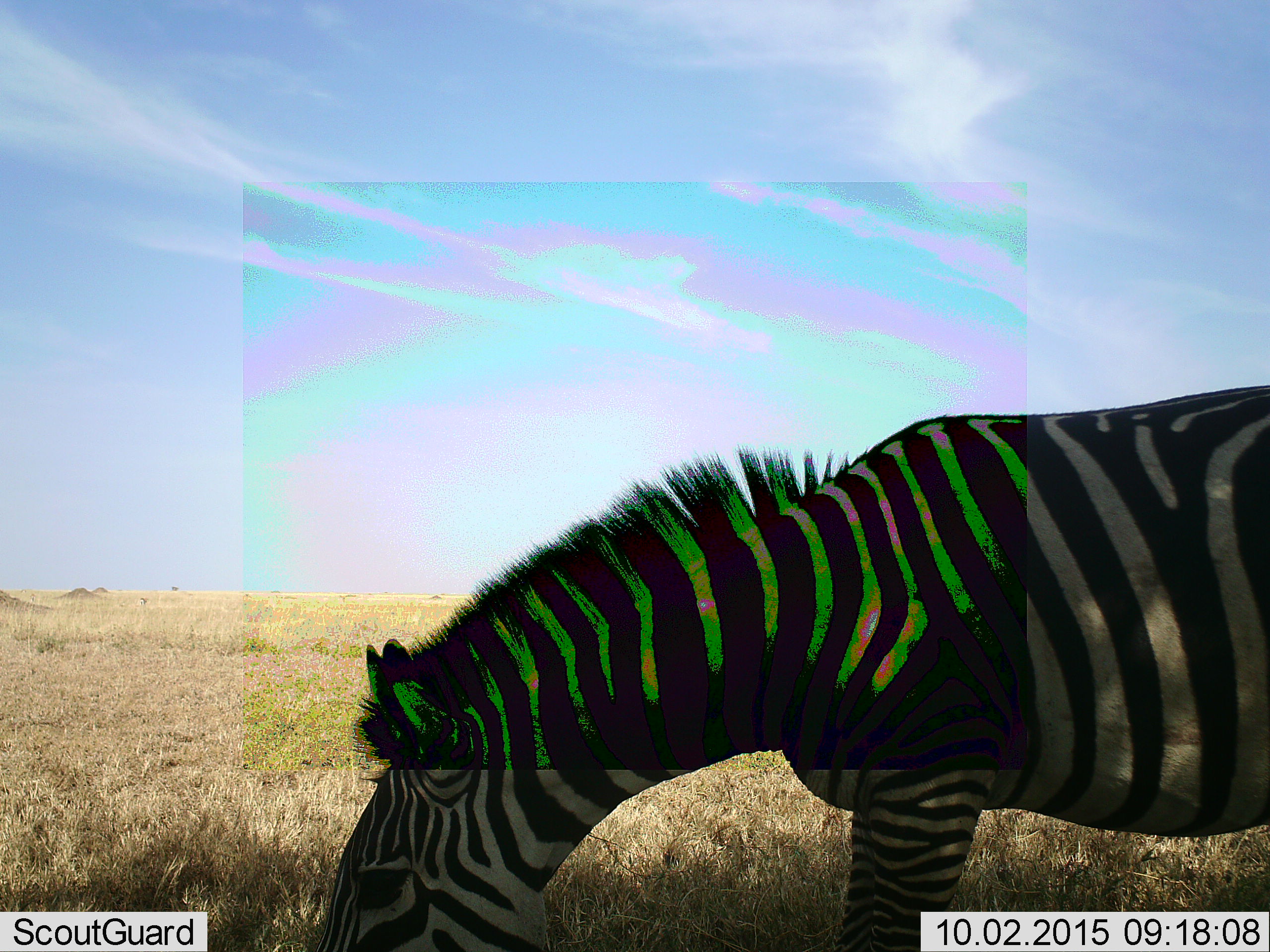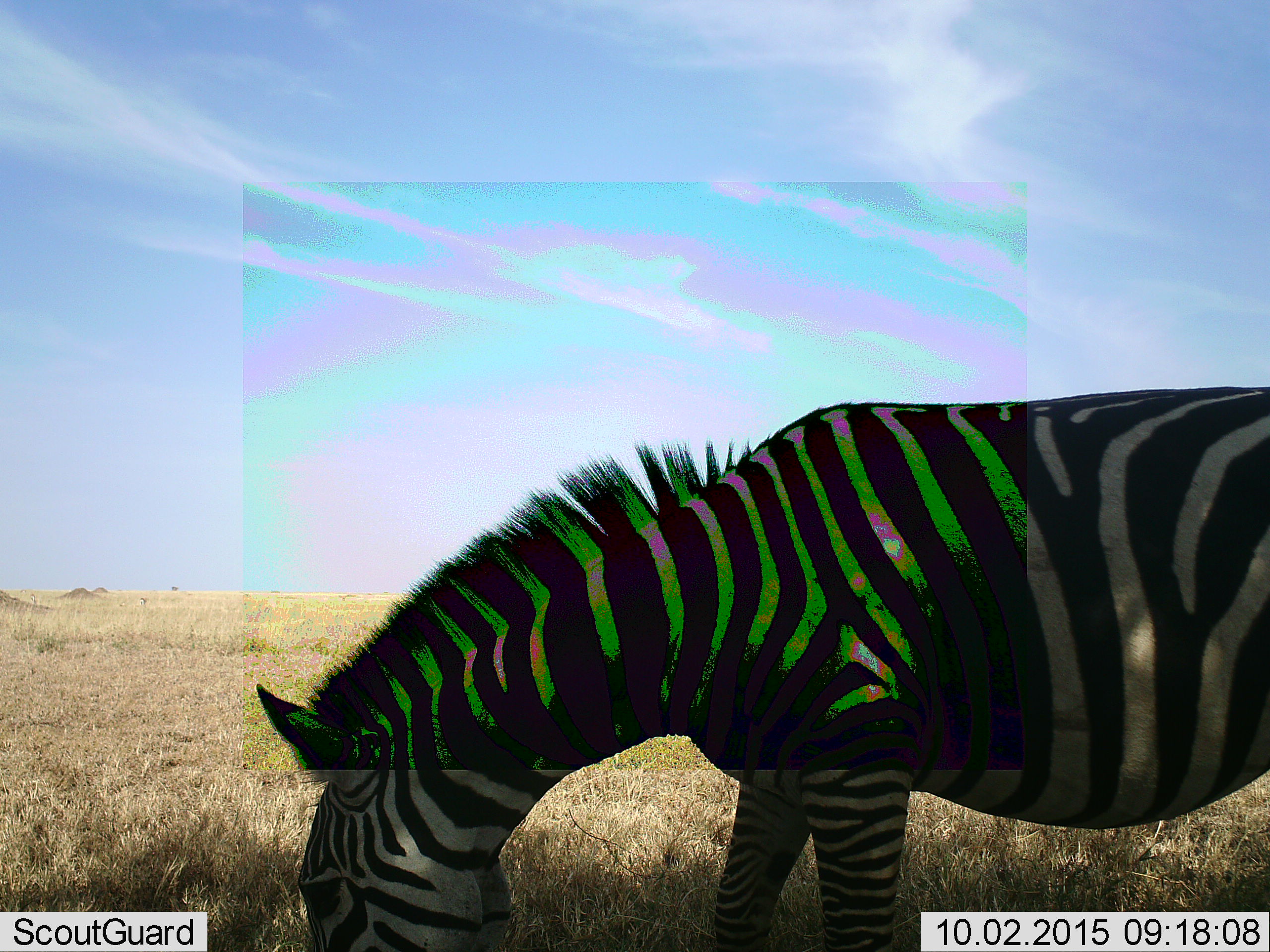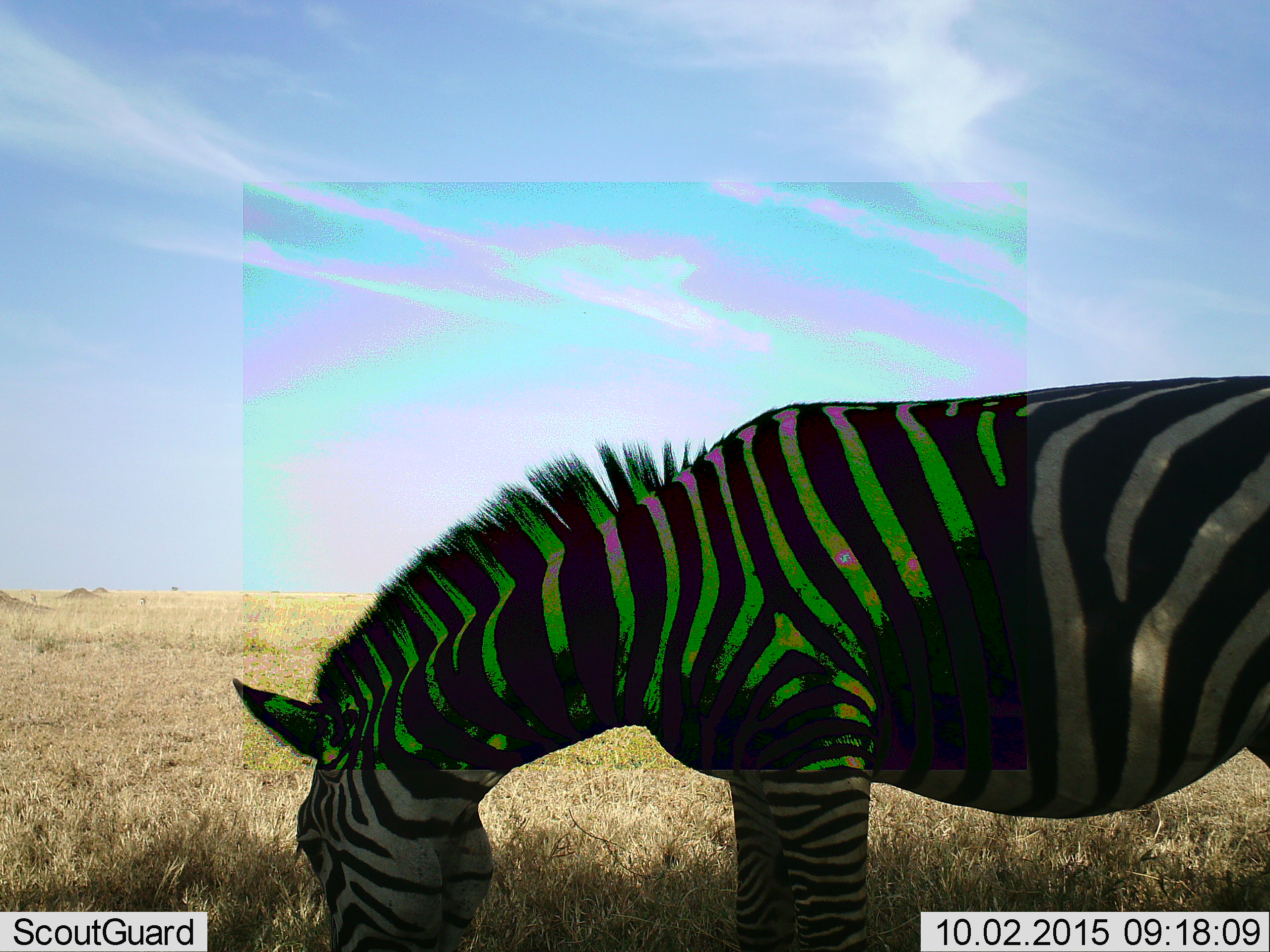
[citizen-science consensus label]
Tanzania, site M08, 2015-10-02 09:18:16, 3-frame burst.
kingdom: Animalia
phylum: Chordata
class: Mammalia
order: Perissodactyla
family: Equidae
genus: Equus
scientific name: Equus quagga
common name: plains zebra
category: zebra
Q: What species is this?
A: Zebra (plains zebra) (Equus quagga).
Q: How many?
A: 1.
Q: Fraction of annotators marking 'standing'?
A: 10%.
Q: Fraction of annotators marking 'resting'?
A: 0%.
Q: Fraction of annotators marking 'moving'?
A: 0%.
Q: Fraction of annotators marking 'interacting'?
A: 0%.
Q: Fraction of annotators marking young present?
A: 0%.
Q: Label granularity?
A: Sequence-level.